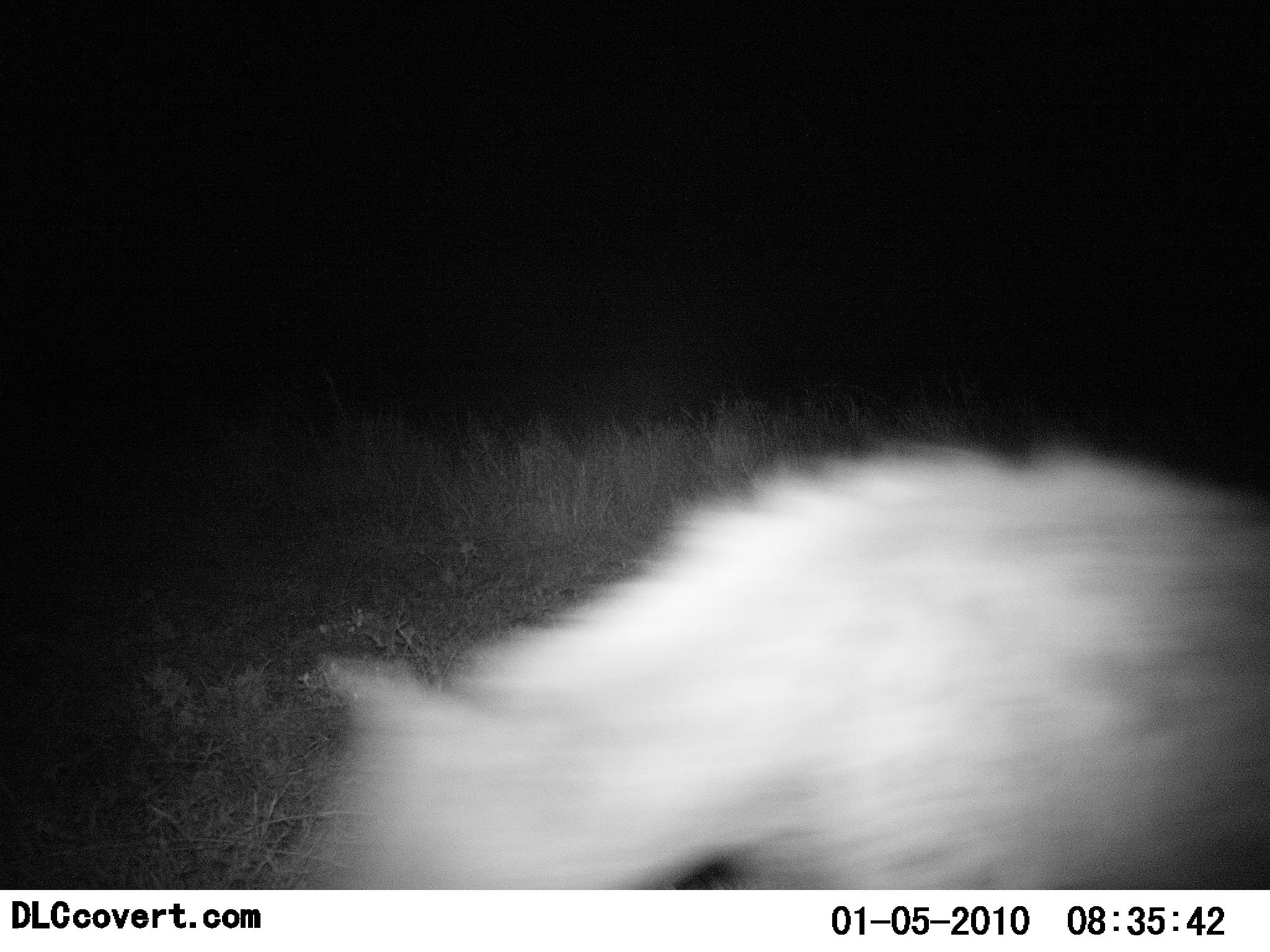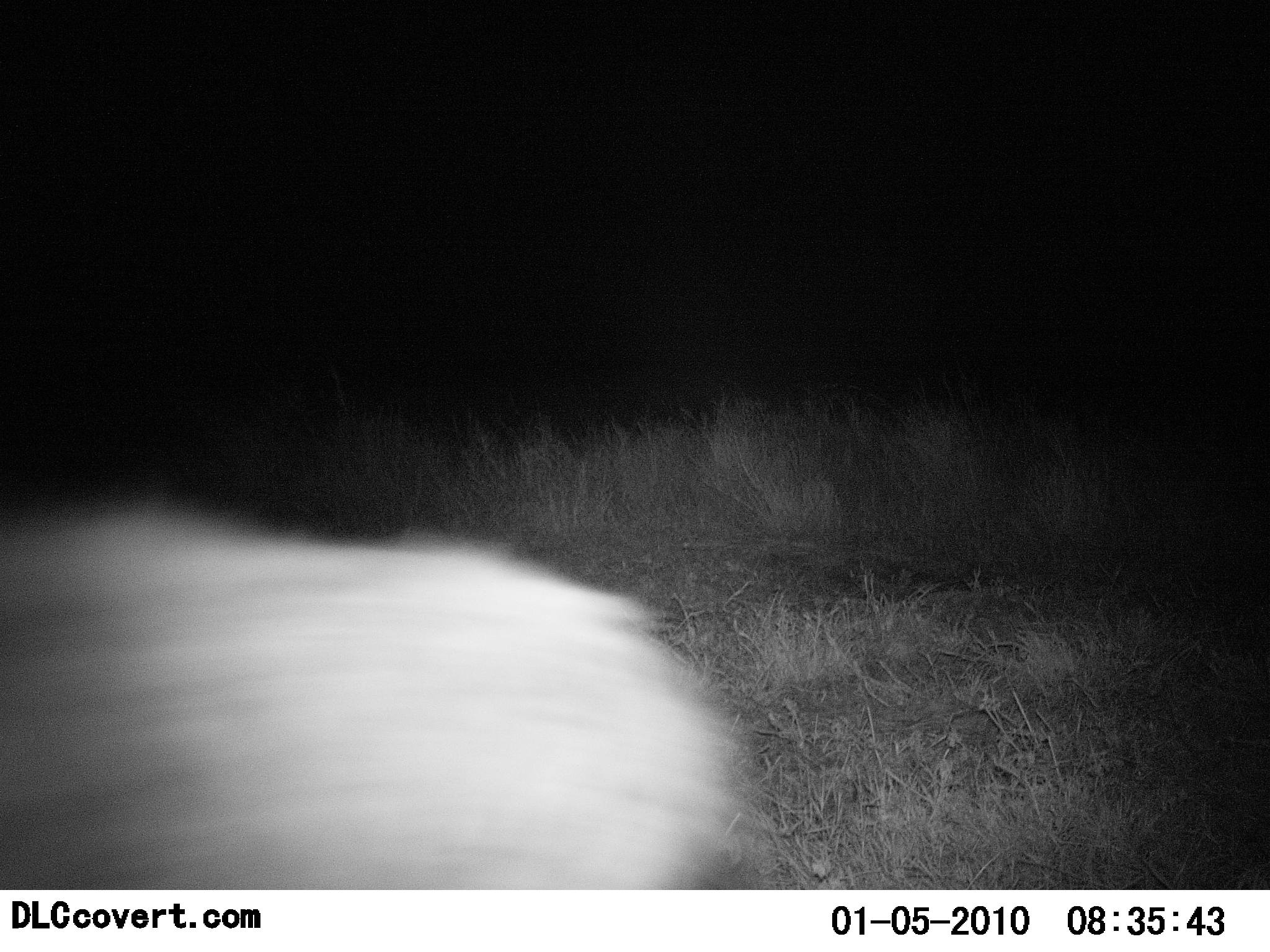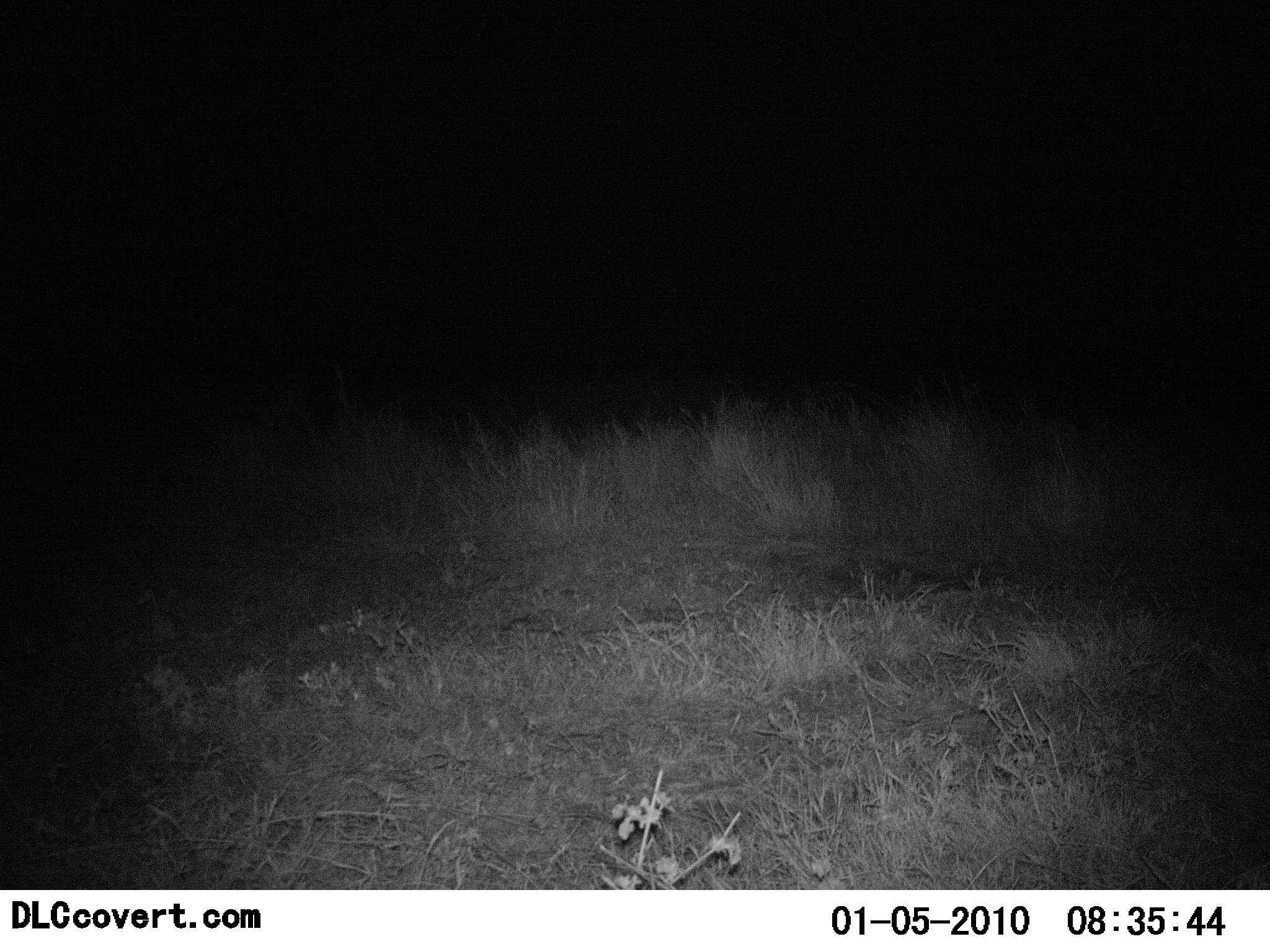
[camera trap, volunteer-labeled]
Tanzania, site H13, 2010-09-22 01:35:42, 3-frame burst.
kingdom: Animalia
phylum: Chordata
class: Mammalia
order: Carnivora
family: Hyaenidae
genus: Crocuta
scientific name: Crocuta crocuta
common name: spotted hyena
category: hyenaspotted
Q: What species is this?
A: Hyenaspotted (spotted hyena) (Crocuta crocuta).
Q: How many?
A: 1.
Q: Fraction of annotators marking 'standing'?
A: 0%.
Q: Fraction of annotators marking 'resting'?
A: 0%.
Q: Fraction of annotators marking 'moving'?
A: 100%.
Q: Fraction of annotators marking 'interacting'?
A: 0%.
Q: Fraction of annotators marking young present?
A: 0%.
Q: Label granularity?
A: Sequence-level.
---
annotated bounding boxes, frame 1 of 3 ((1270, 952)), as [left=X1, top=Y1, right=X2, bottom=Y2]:
animal: [left=302, top=437, right=1269, bottom=888]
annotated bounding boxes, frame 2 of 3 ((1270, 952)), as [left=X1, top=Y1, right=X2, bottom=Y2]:
animal: [left=0, top=489, right=748, bottom=889]